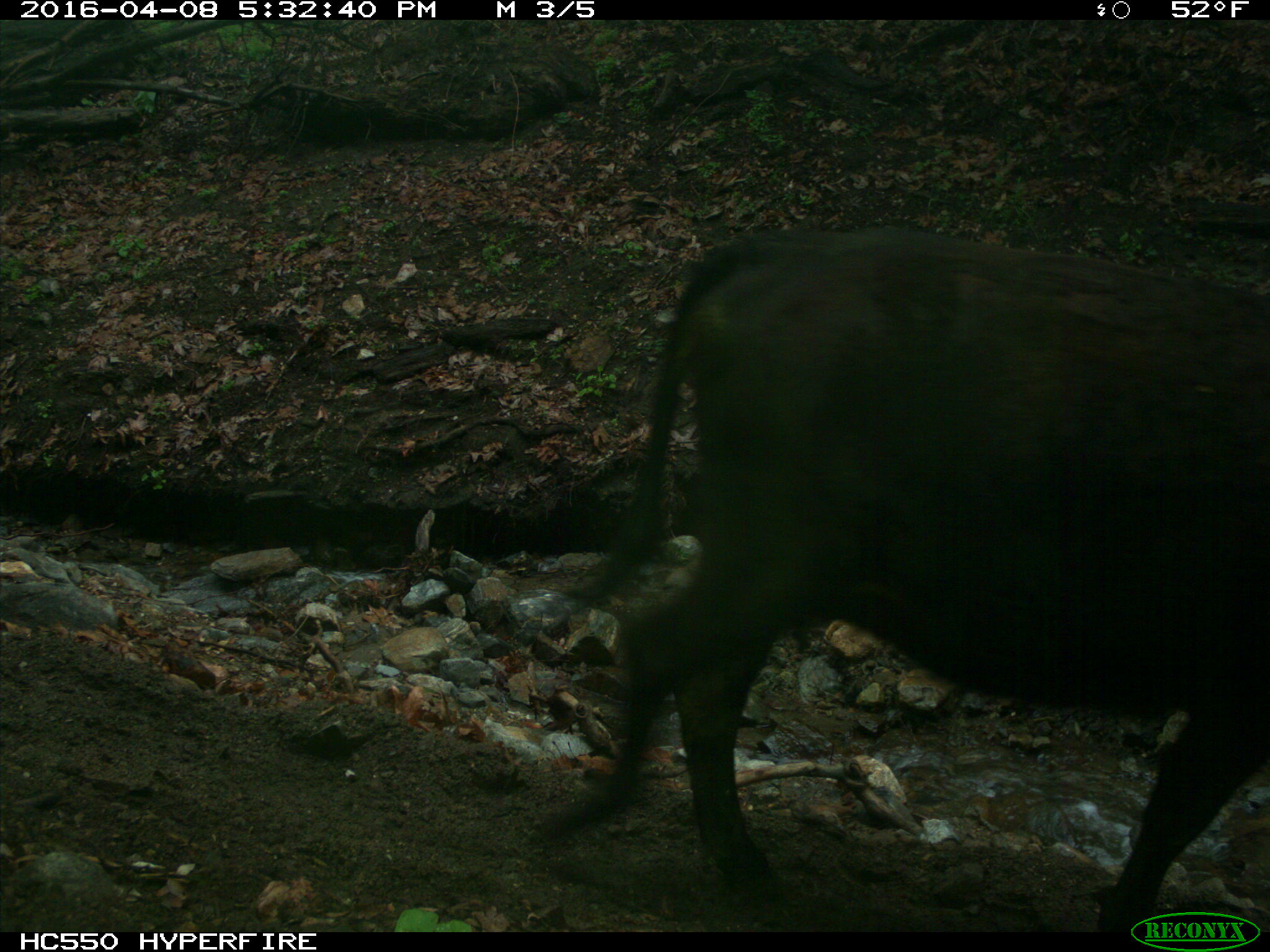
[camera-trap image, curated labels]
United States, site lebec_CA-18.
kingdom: Animalia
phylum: Chordata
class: Mammalia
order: Artiodactyla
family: Bovidae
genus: Bos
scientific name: Bos taurus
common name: domestic cow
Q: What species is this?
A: Bos taurus (domestic cow).